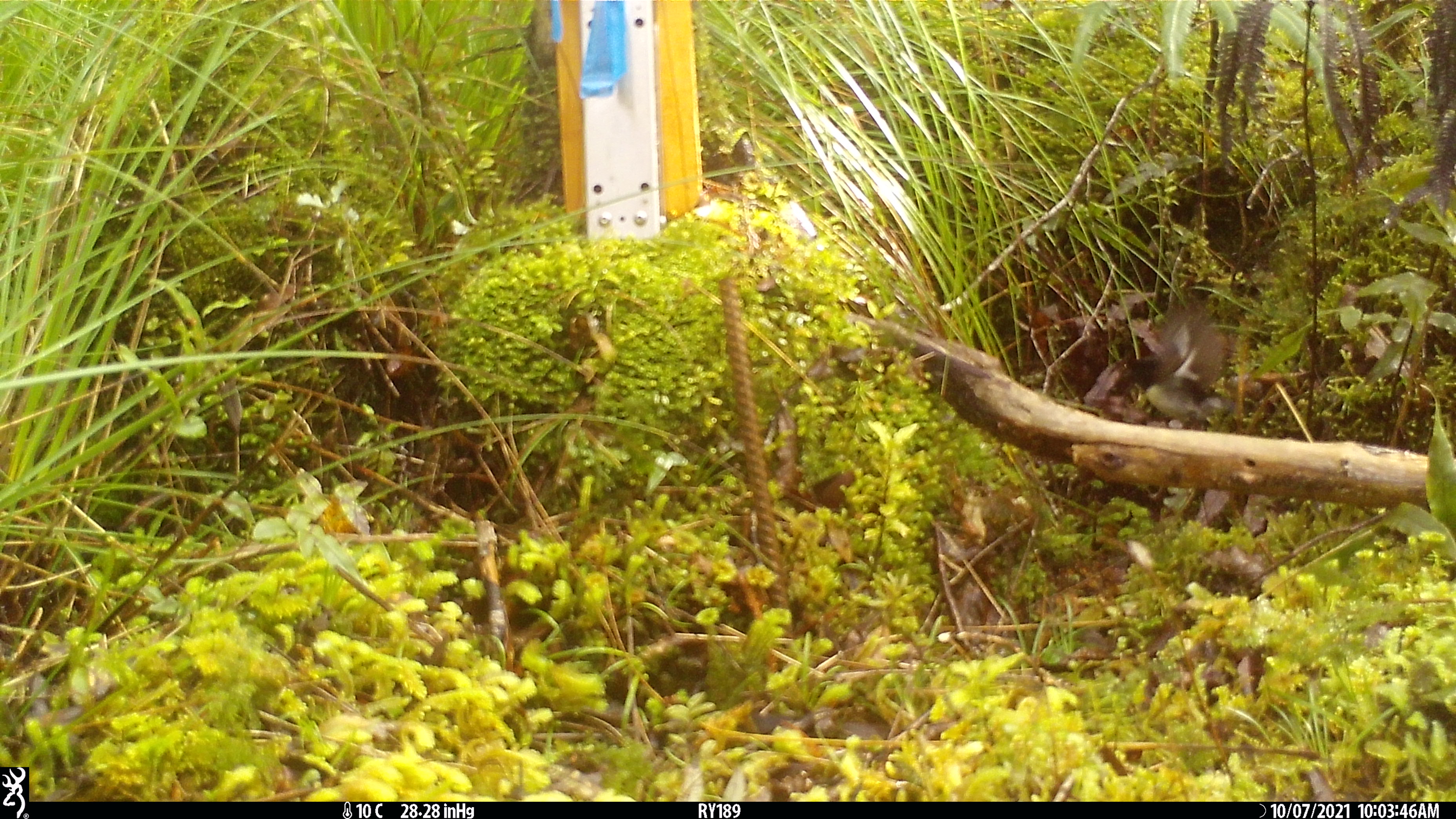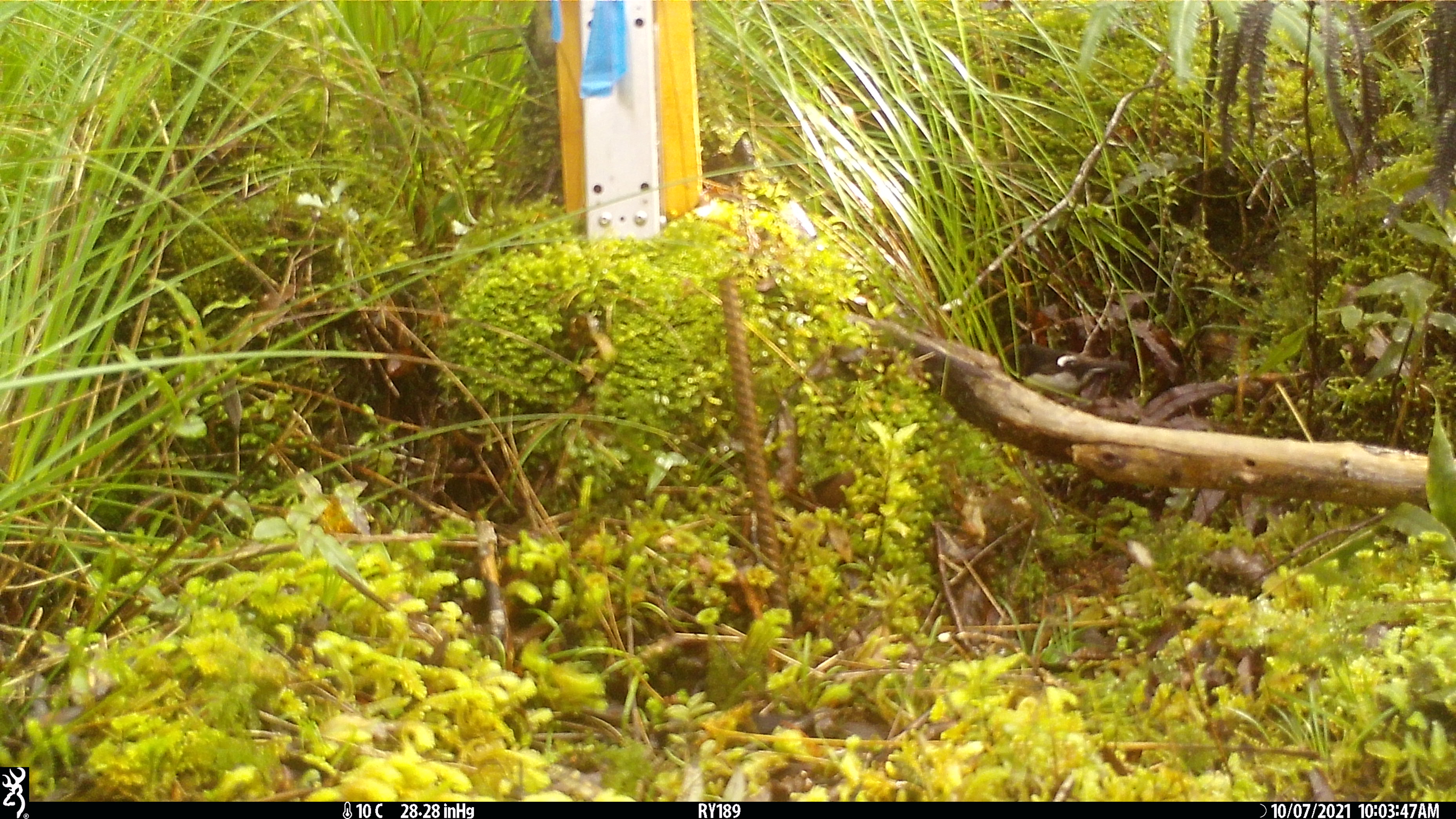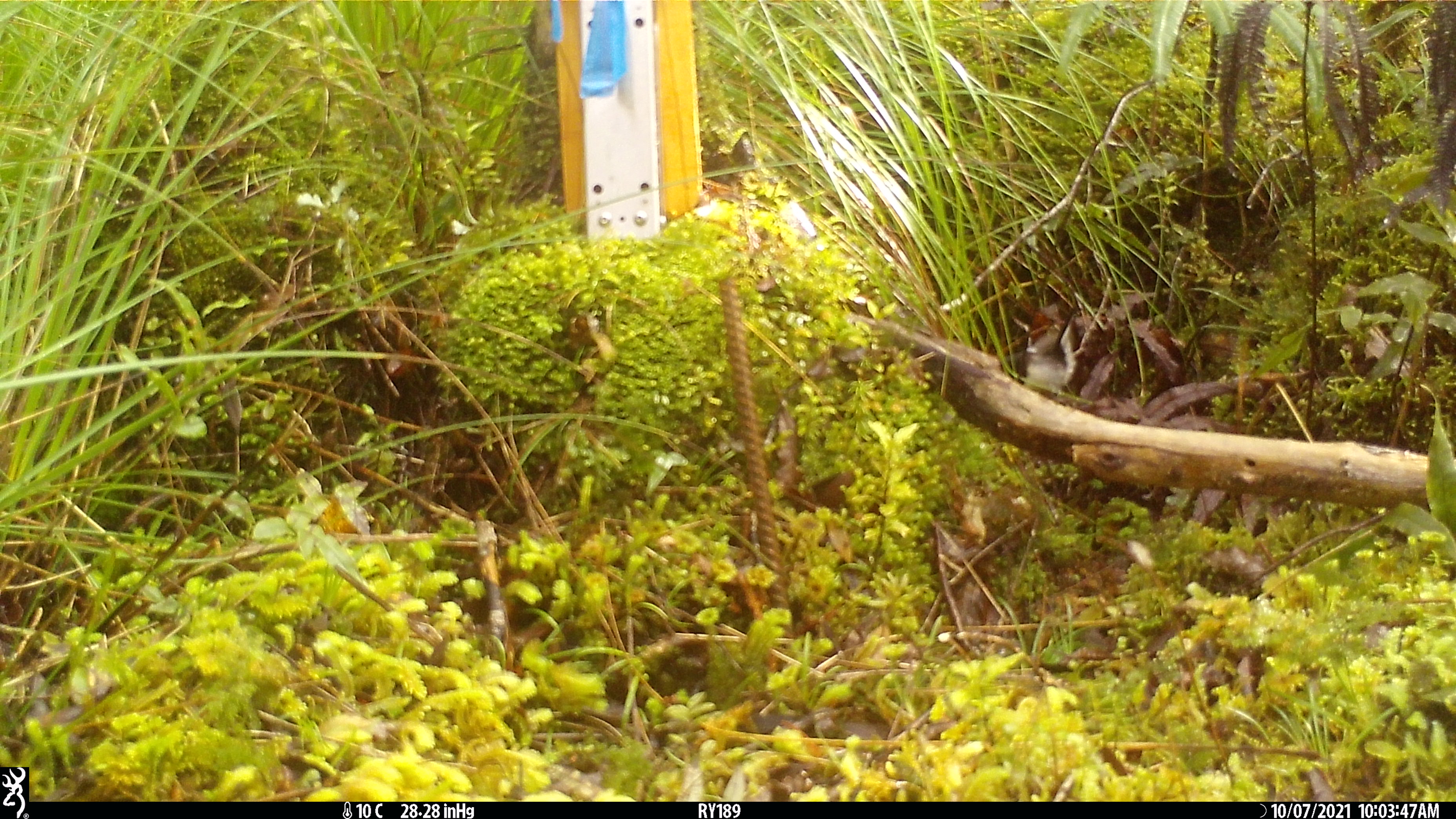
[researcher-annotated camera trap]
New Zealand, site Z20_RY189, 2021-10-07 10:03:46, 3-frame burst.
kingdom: Animalia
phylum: Chordata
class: Aves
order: Passeriformes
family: Petroicidae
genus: Petroica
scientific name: Petroica macrocephala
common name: tomtit